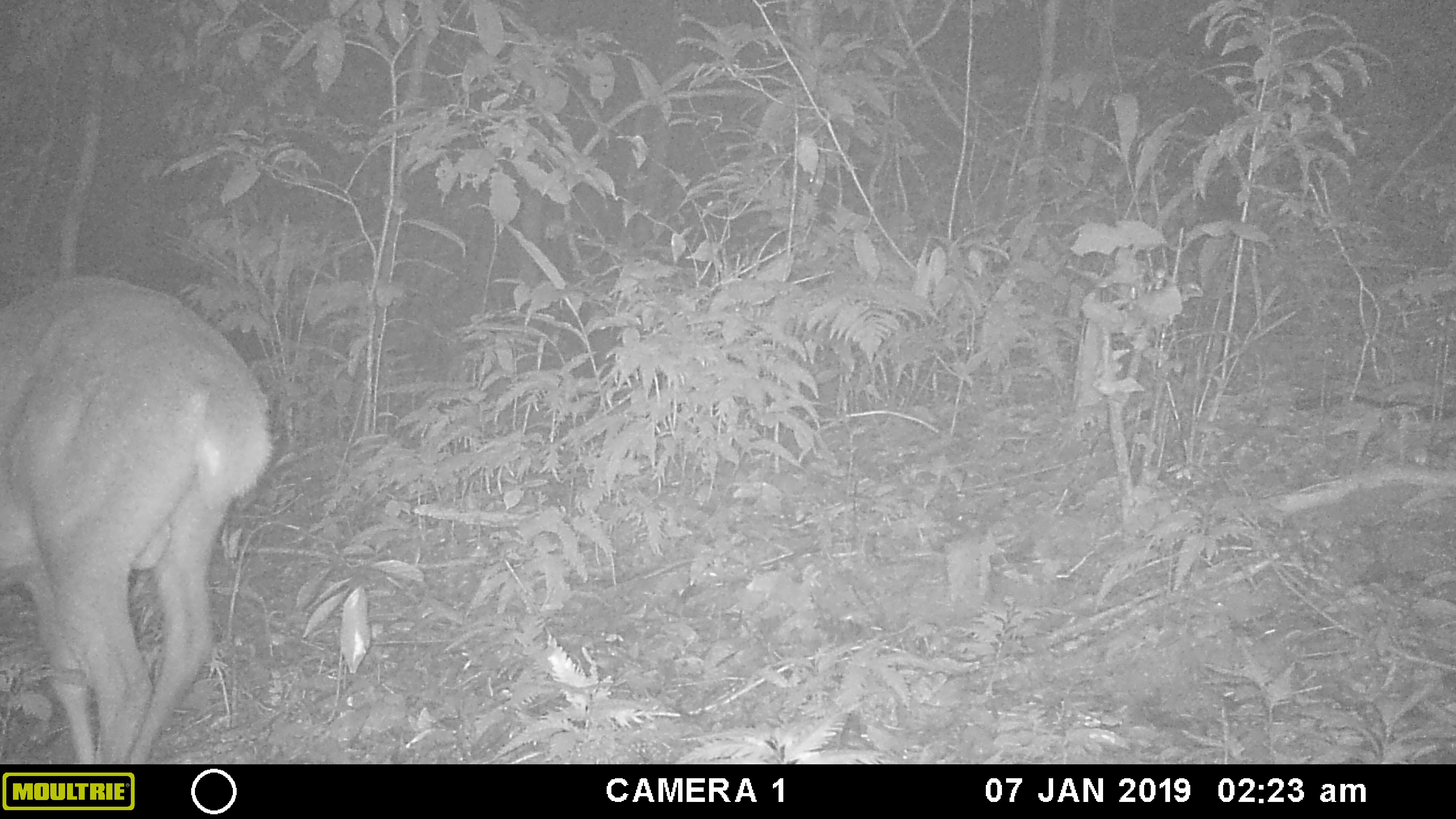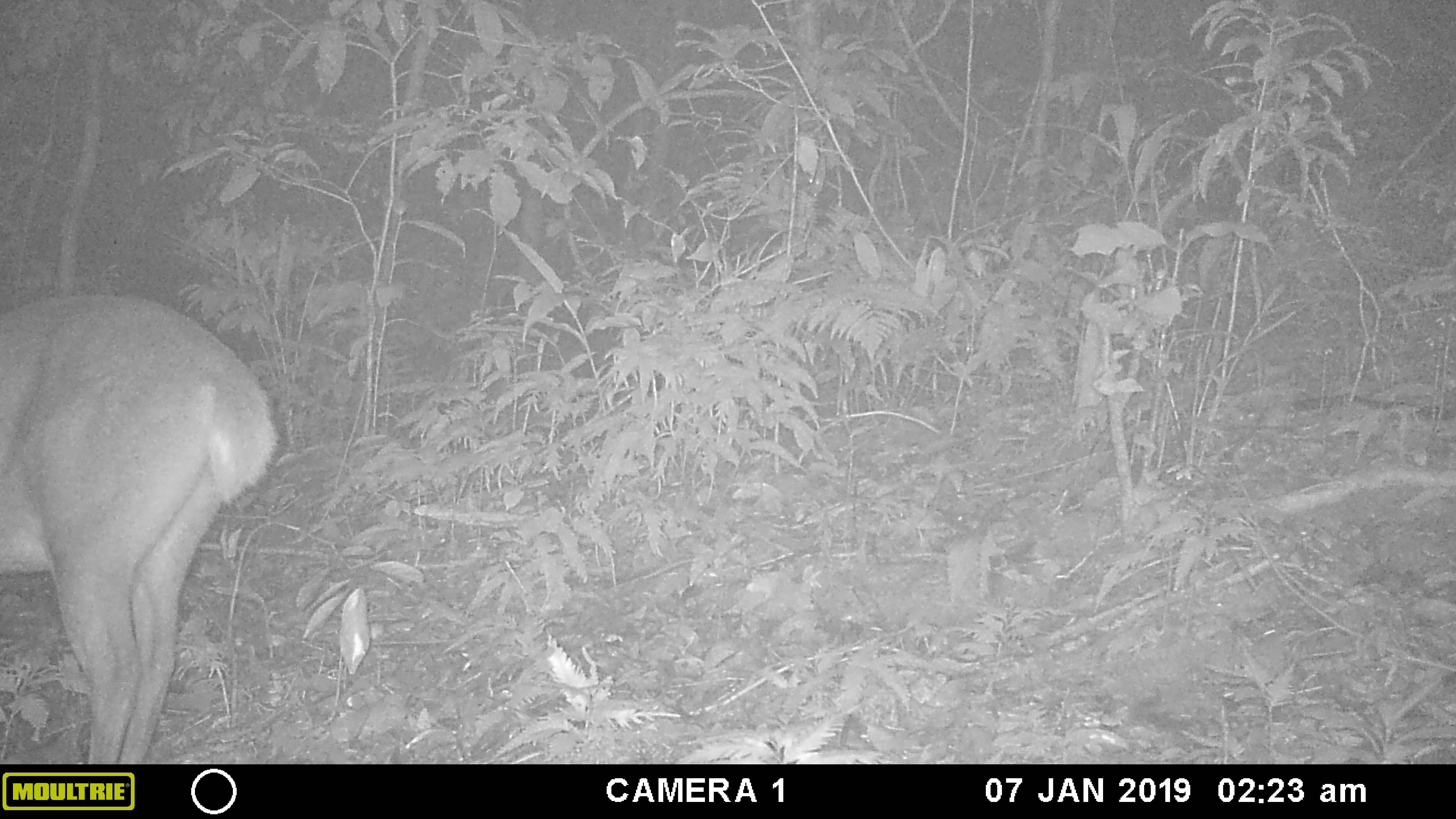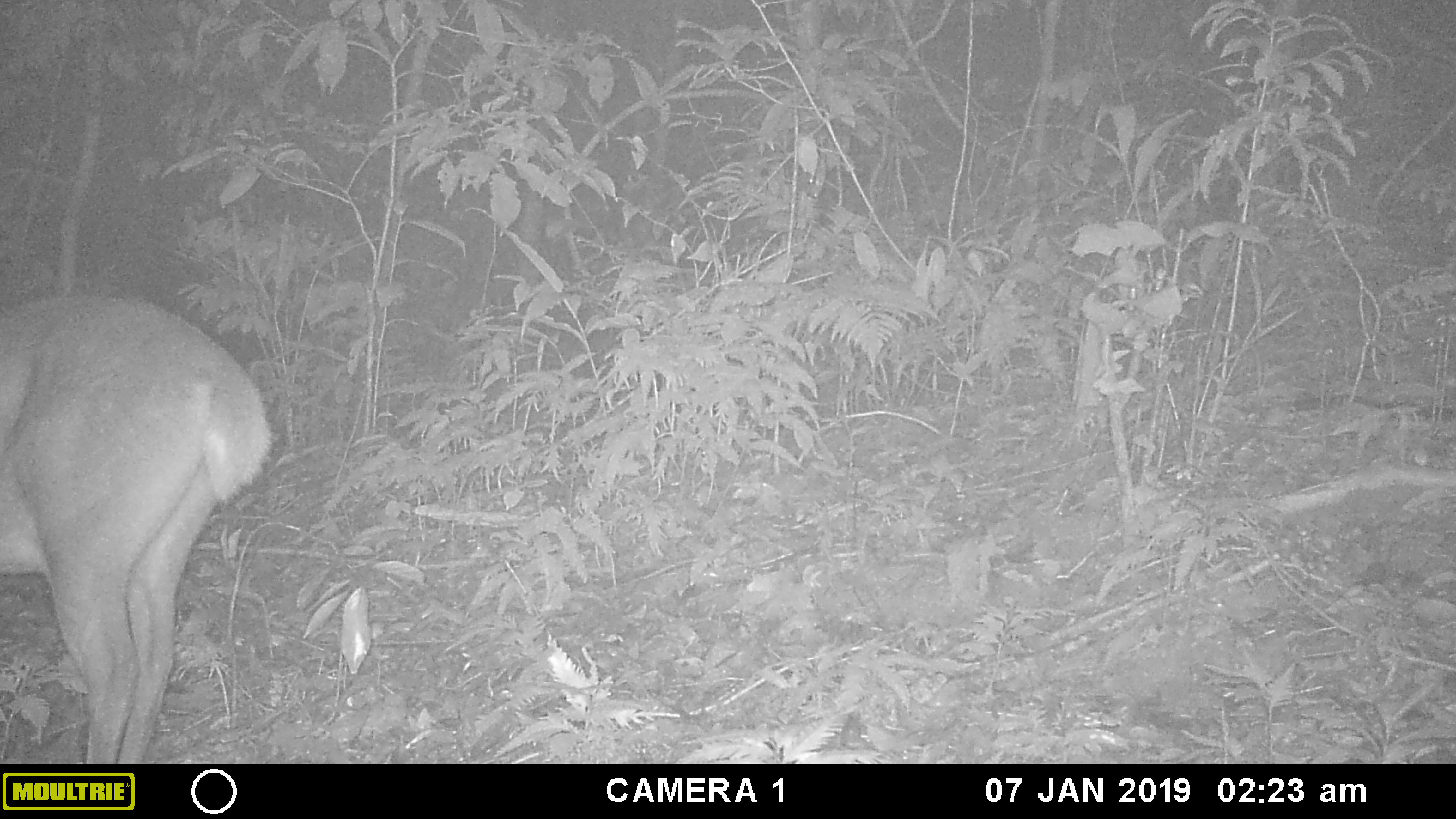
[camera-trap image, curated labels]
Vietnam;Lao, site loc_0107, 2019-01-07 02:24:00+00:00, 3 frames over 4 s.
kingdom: Animalia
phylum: Chordata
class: Mammalia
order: Artiodactyla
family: Cervidae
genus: Muntiacus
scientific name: Muntiacus vuquangensis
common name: large-antlered muntjac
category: large antlered muntjac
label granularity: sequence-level